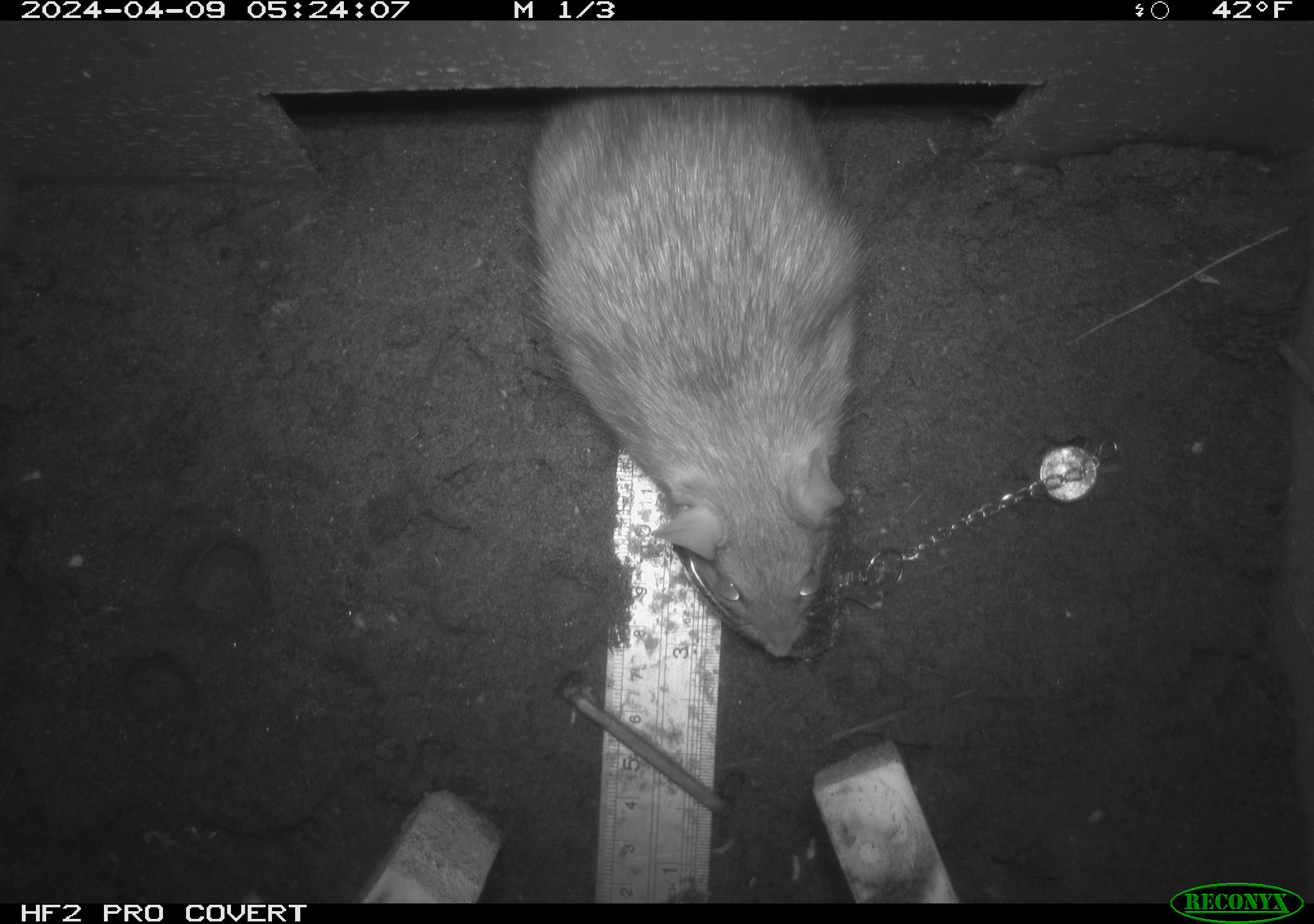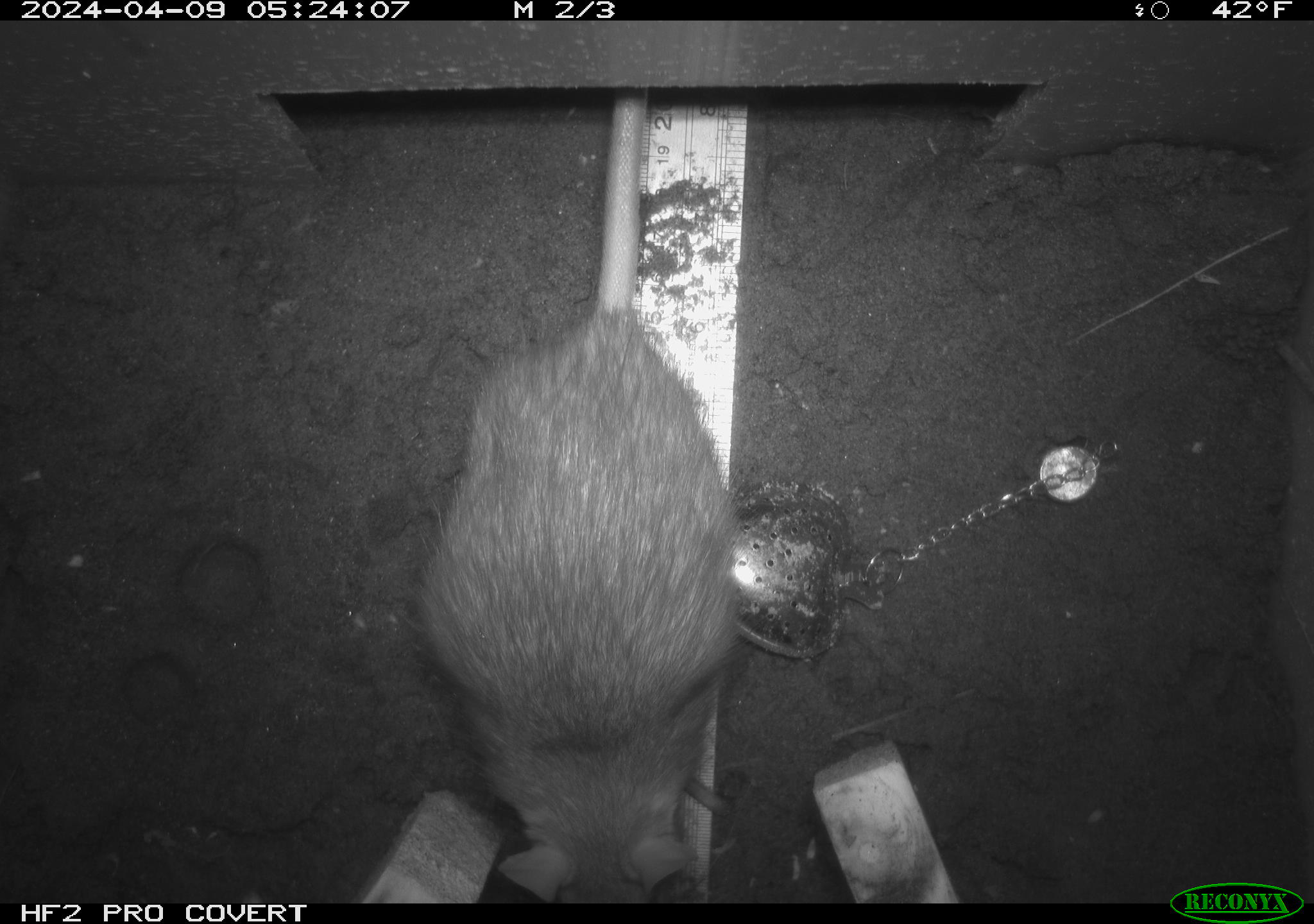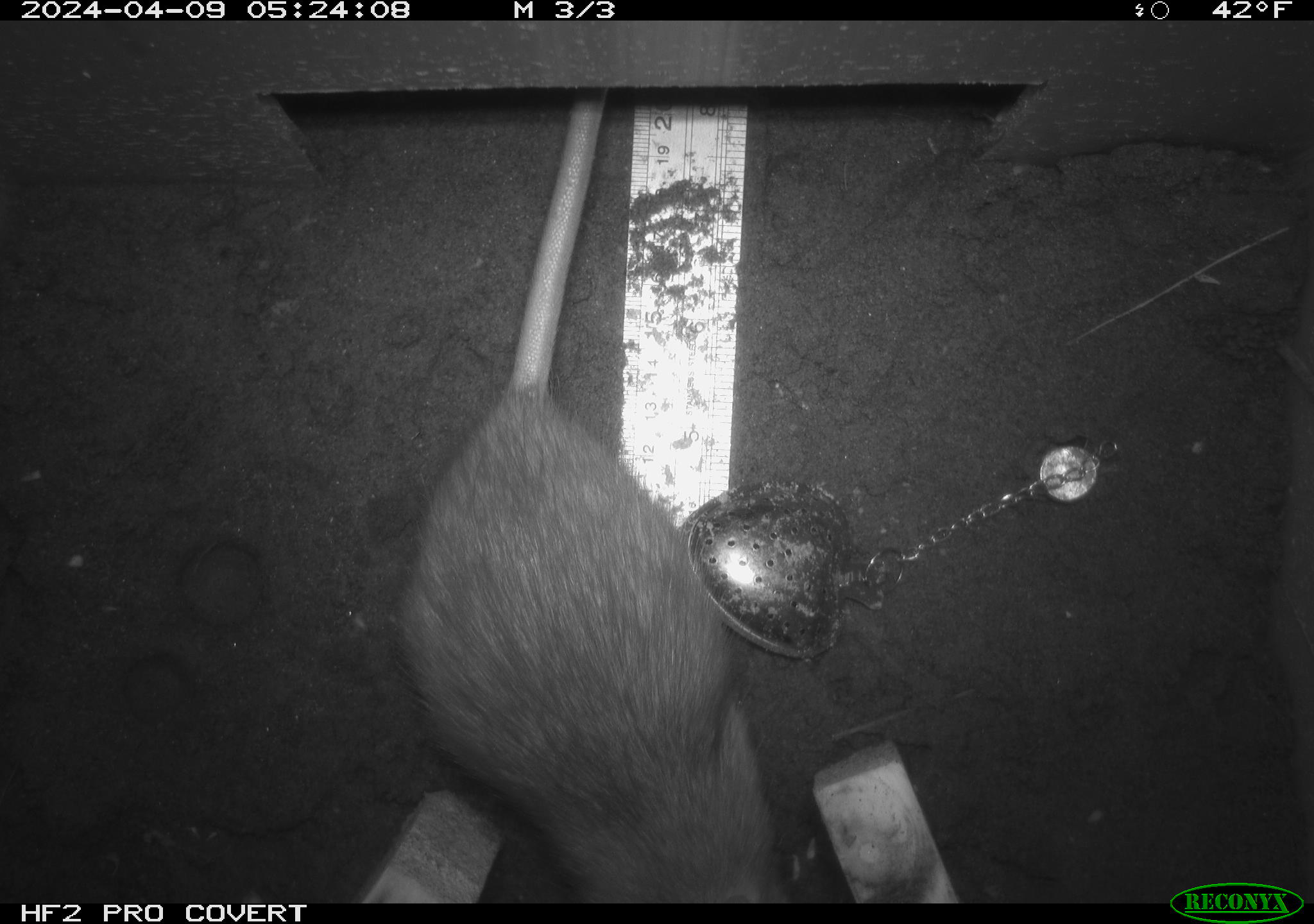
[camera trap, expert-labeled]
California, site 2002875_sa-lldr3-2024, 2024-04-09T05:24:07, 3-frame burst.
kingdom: Animalia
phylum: Chordata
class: Mammalia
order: Rodentia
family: Muridae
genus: Rattus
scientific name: Rattus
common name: rat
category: rattus species